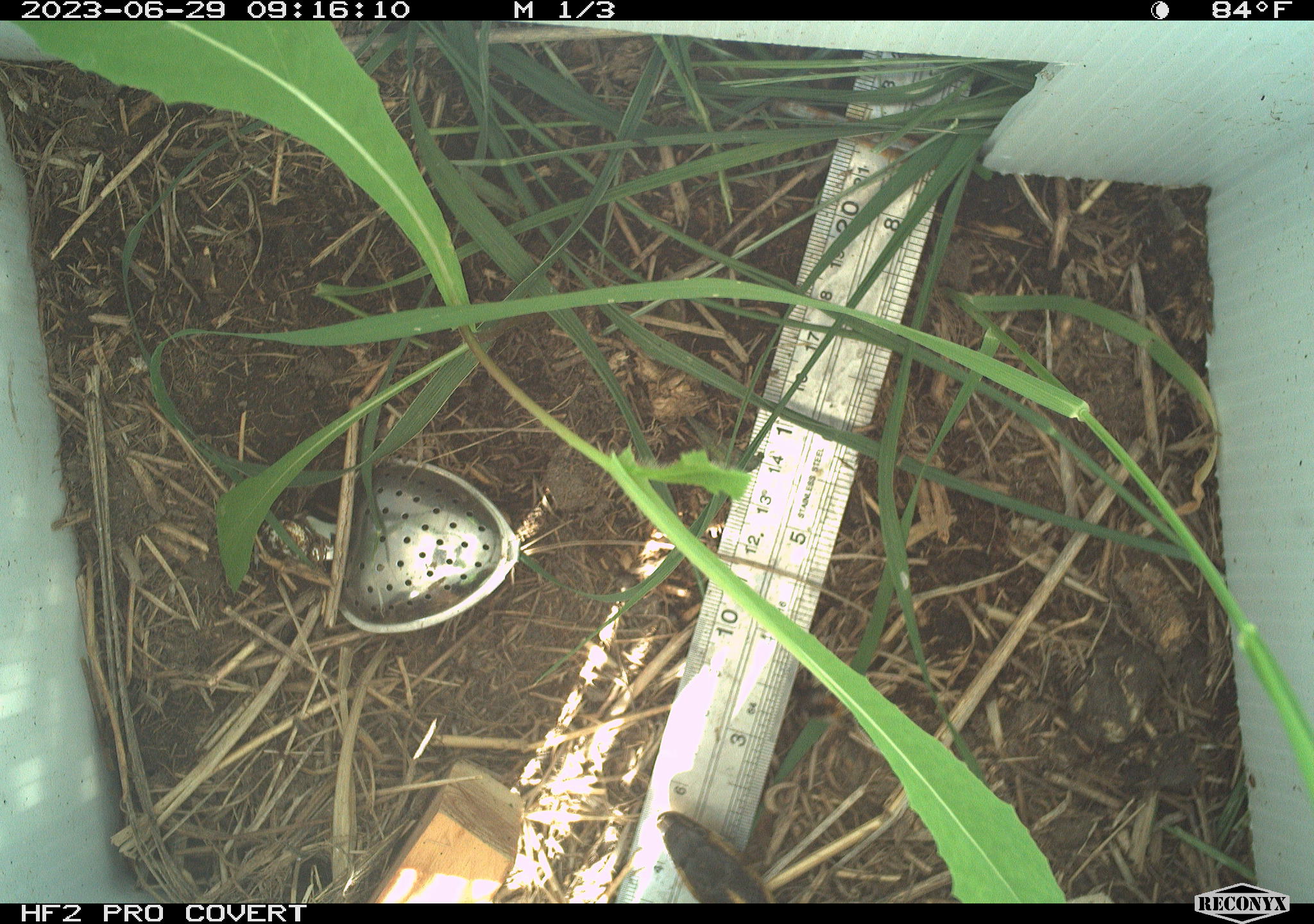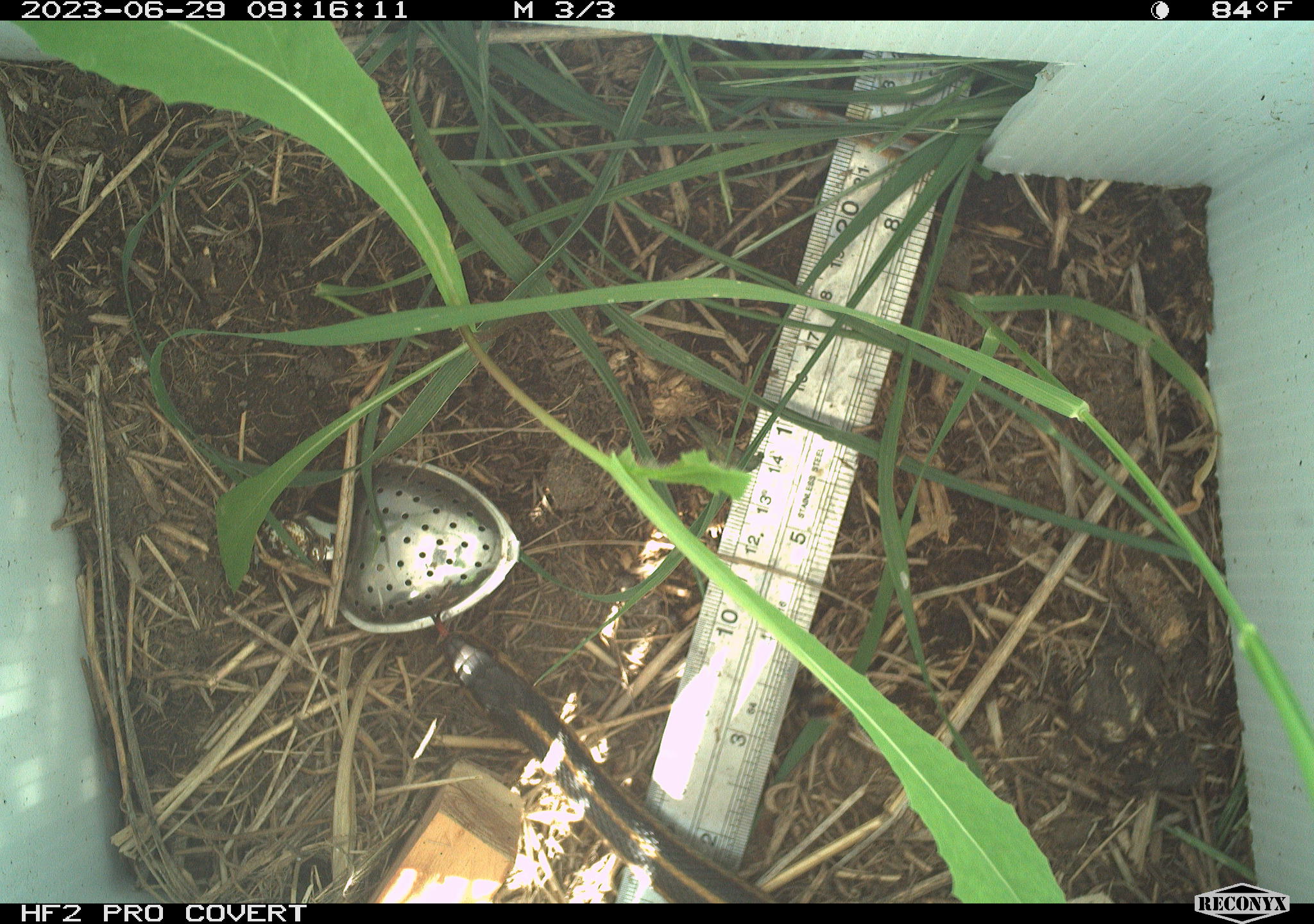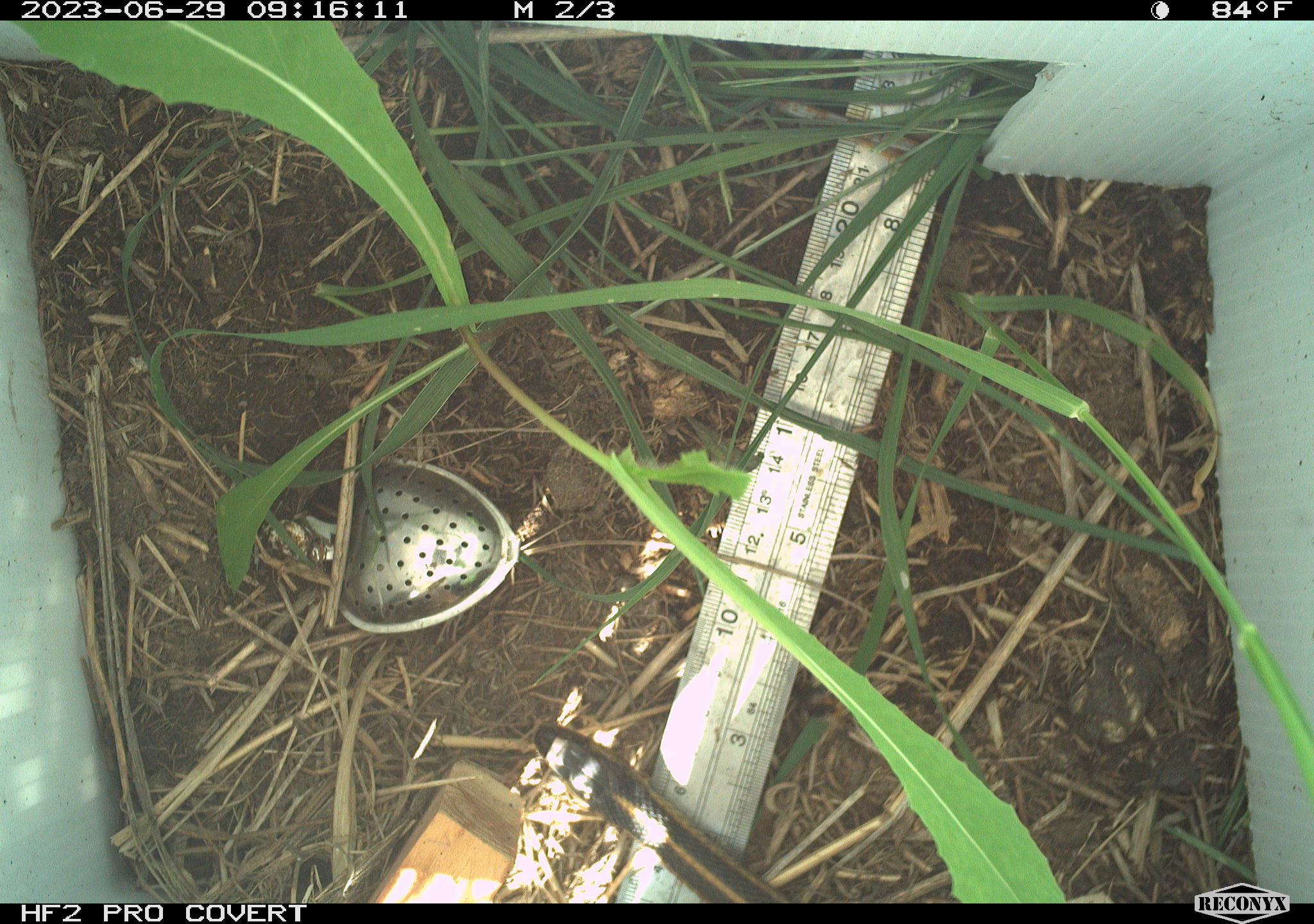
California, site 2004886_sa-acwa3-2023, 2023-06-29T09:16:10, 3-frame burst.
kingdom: Animalia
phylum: Chordata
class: Reptilia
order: Squamata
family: Colubridae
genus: Thamnophis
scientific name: Thamnophis sirtalis fitchi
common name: valley garter snake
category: valley gartersnake